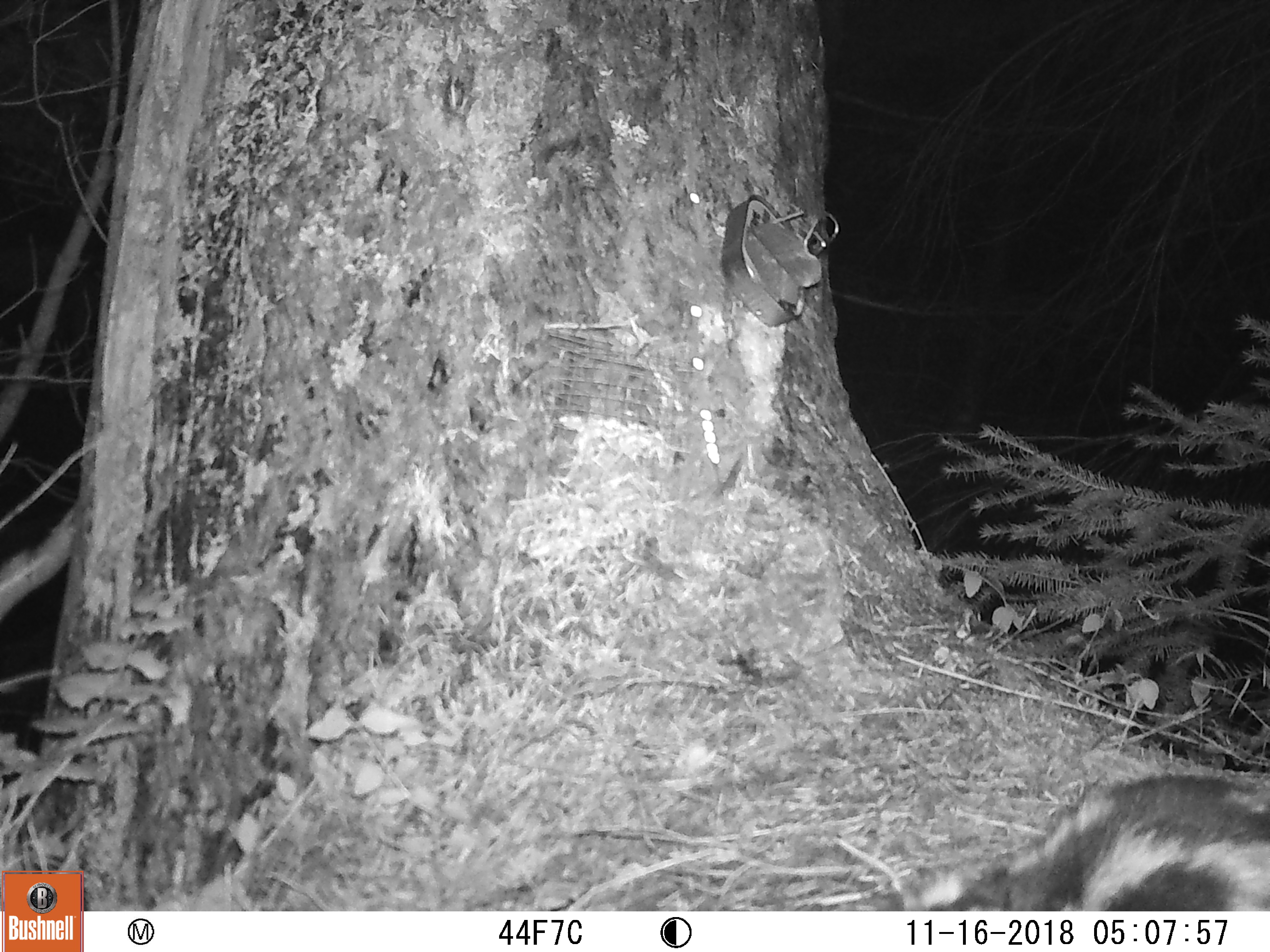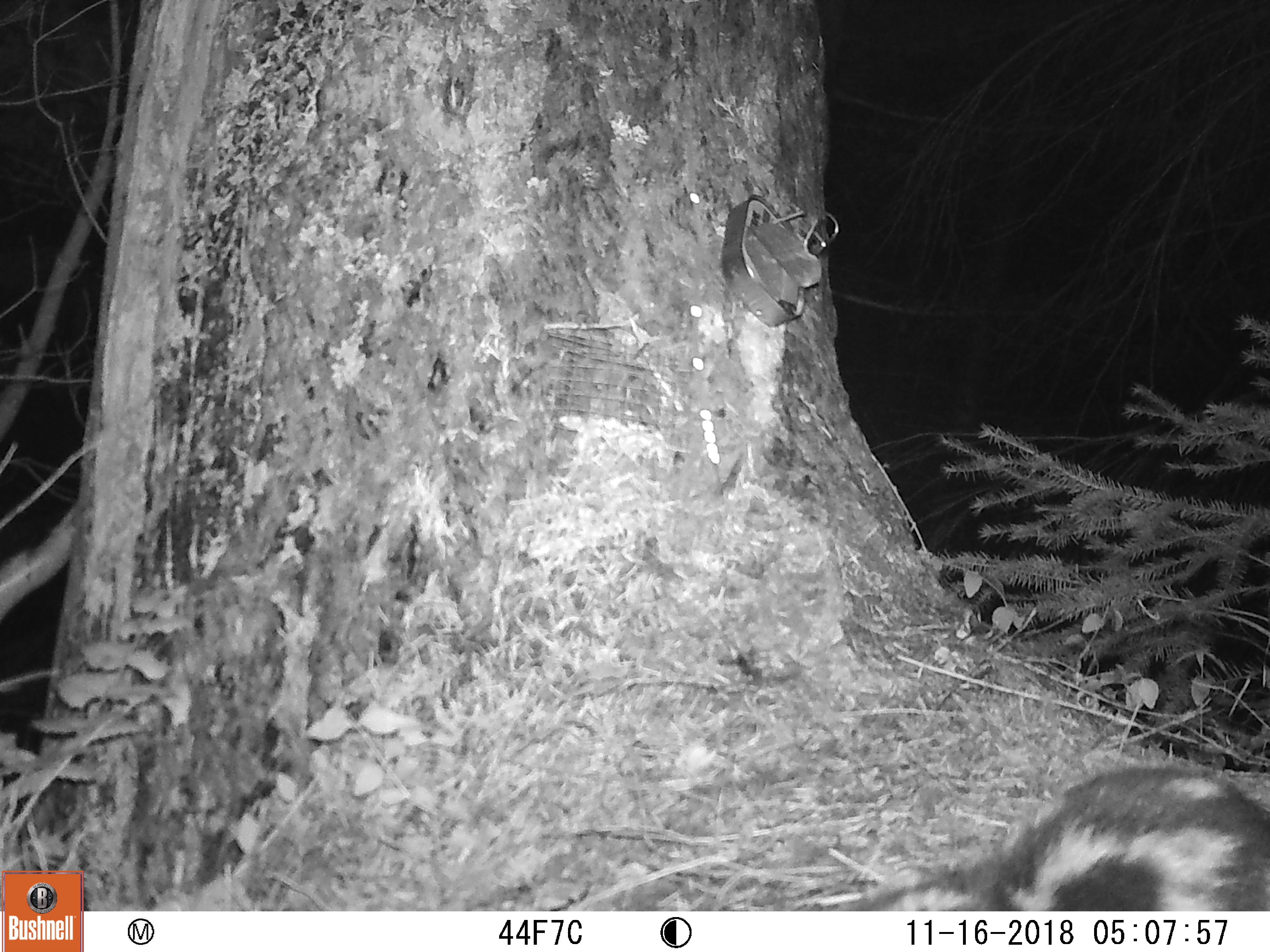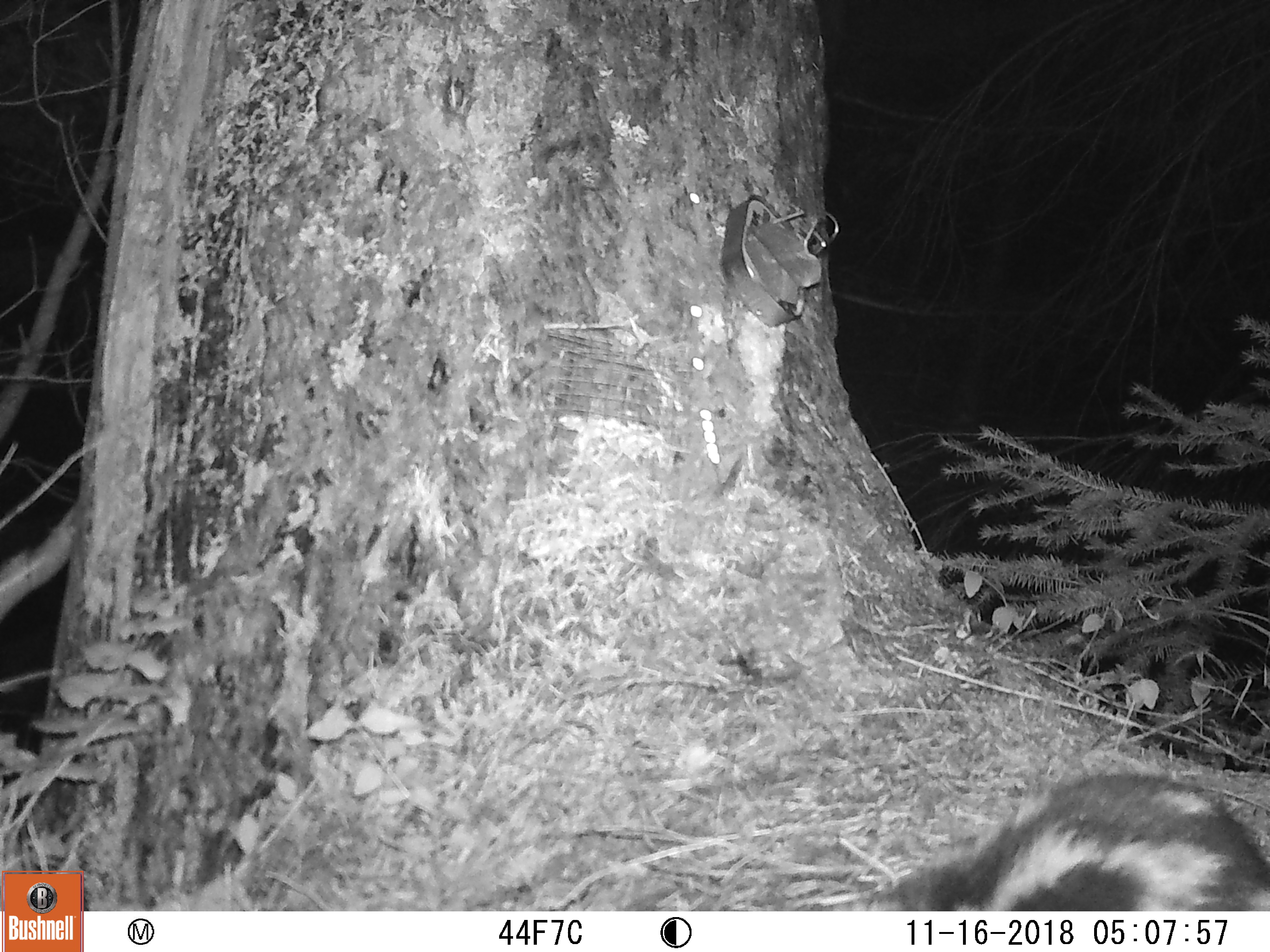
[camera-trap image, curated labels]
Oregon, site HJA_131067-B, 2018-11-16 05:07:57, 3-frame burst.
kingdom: Animalia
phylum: Chordata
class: Mammalia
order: Carnivora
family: Mephitidae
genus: Spilogale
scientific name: Spilogale gracilis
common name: western spotted skunk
Western spotted skunk (Spilogale gracilis).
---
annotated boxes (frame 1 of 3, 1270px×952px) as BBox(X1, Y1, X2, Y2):
western spotted skunk: BBox(883, 754, 1263, 900)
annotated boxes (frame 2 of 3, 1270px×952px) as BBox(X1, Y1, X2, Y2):
western spotted skunk: BBox(798, 758, 1263, 909)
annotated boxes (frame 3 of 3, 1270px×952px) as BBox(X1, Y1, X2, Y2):
western spotted skunk: BBox(854, 724, 1263, 905)